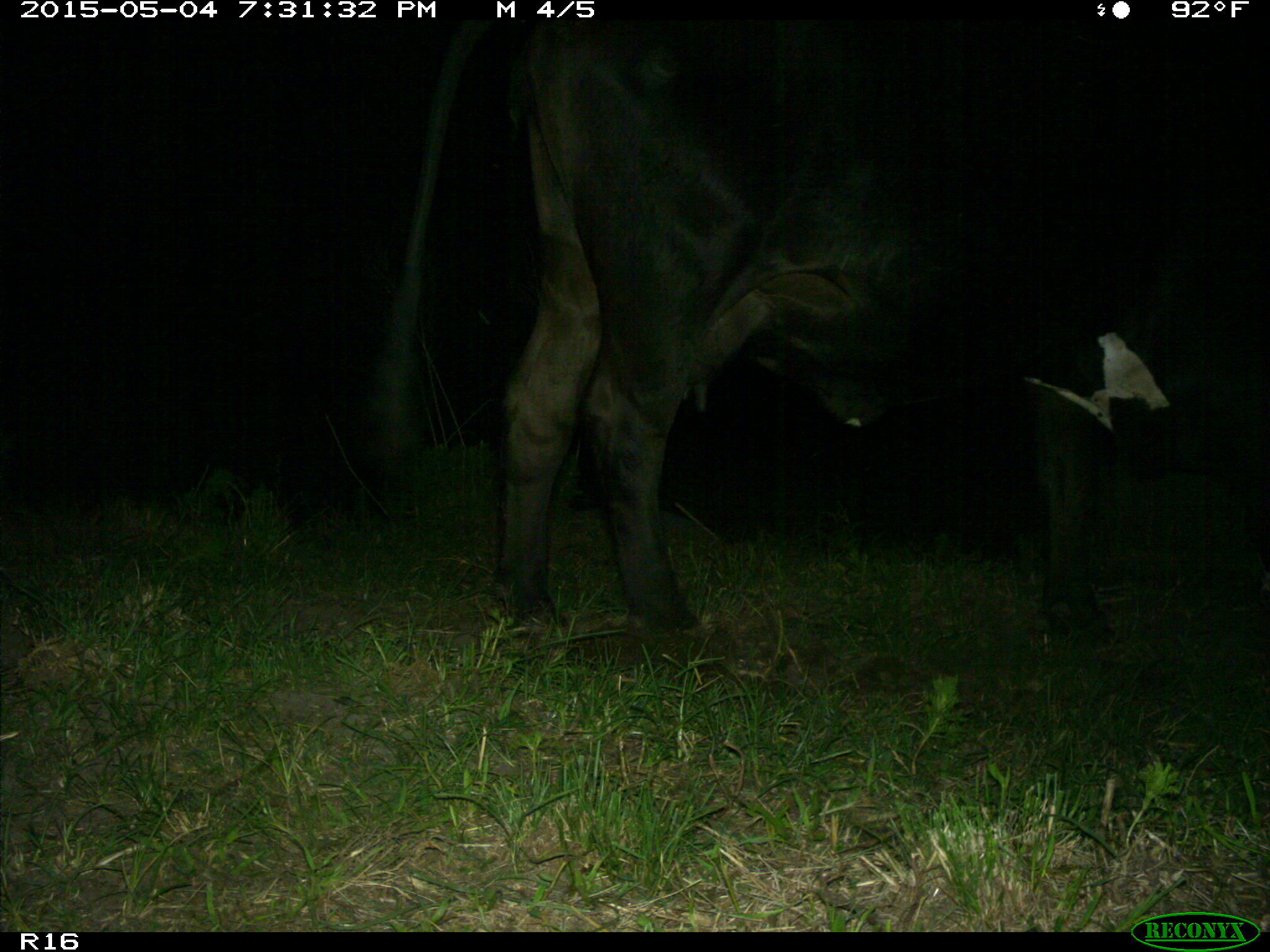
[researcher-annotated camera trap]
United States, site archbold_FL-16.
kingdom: Animalia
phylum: Chordata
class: Mammalia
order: Artiodactyla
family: Bovidae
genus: Bos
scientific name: Bos taurus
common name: domestic cow